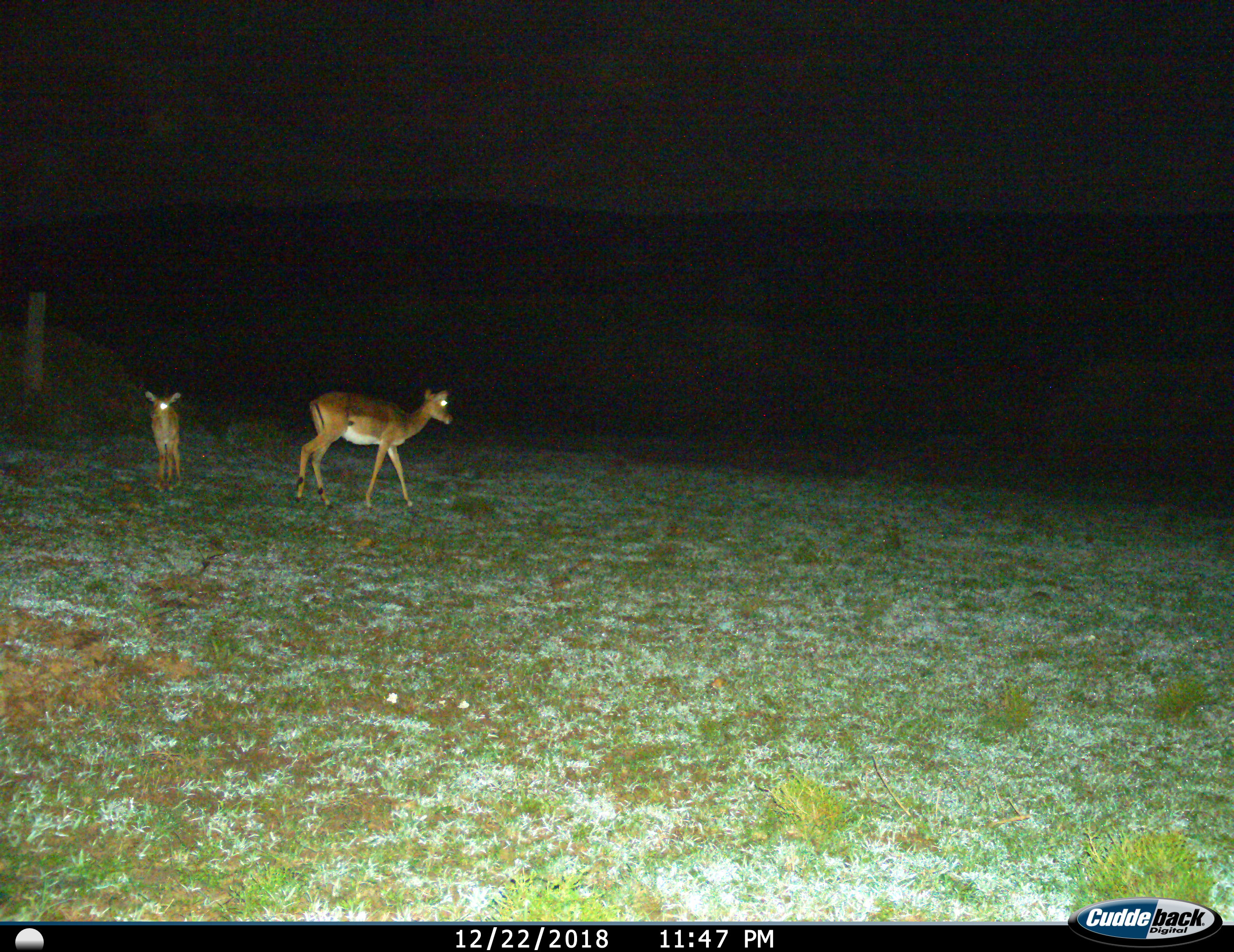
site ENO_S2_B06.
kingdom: Animalia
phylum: Chordata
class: Mammalia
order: Artiodactyla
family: Bovidae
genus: Aepyceros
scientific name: Aepyceros melampus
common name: impala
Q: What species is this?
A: Impala (Aepyceros melampus).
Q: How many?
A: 2.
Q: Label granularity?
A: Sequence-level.